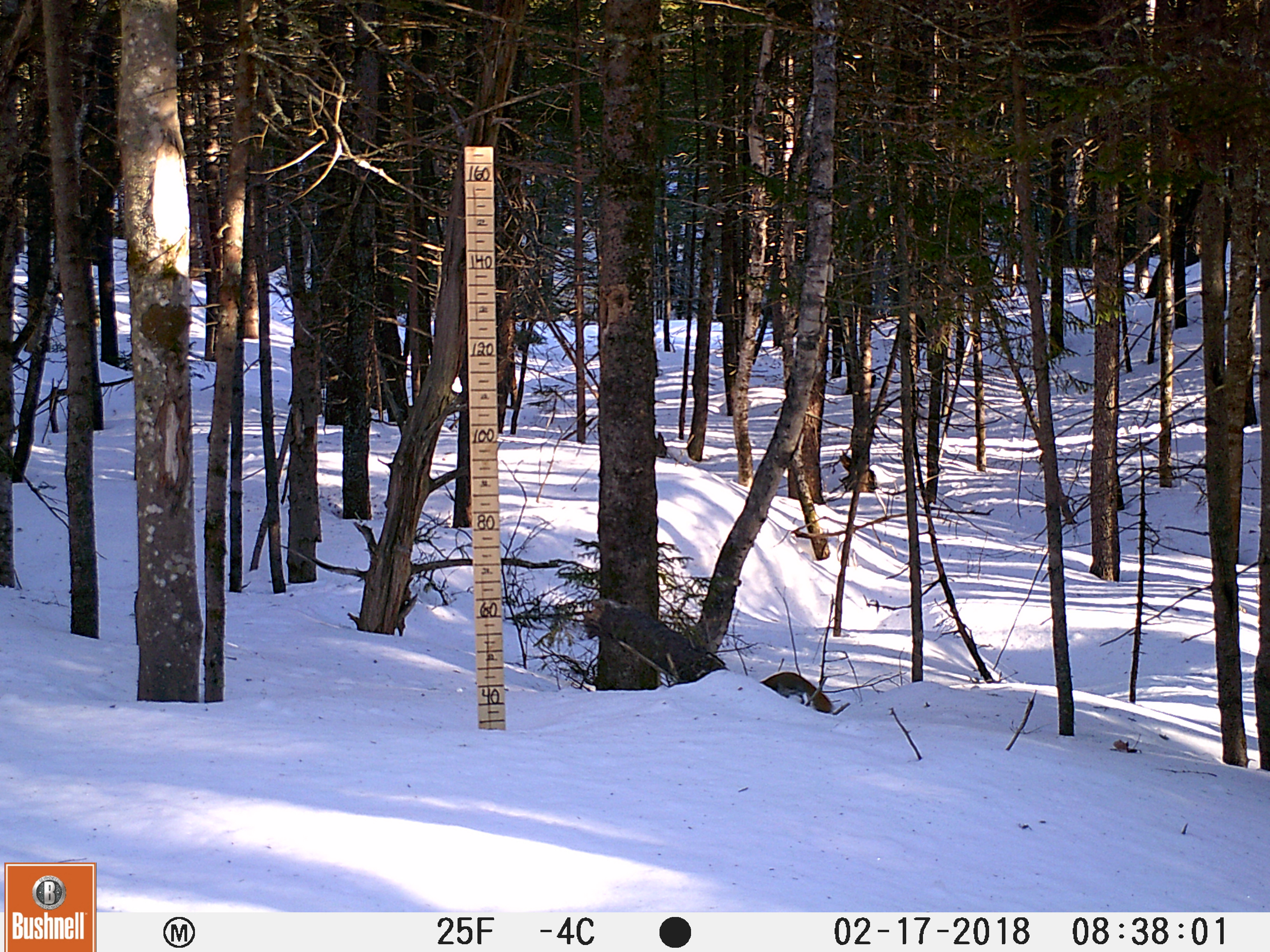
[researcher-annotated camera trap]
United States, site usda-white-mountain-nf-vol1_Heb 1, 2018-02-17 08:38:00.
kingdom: Animalia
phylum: Chordata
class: Mammalia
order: Rodentia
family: Sciuridae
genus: Tamiasciurus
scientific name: Tamiasciurus hudsonicus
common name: red squirrel